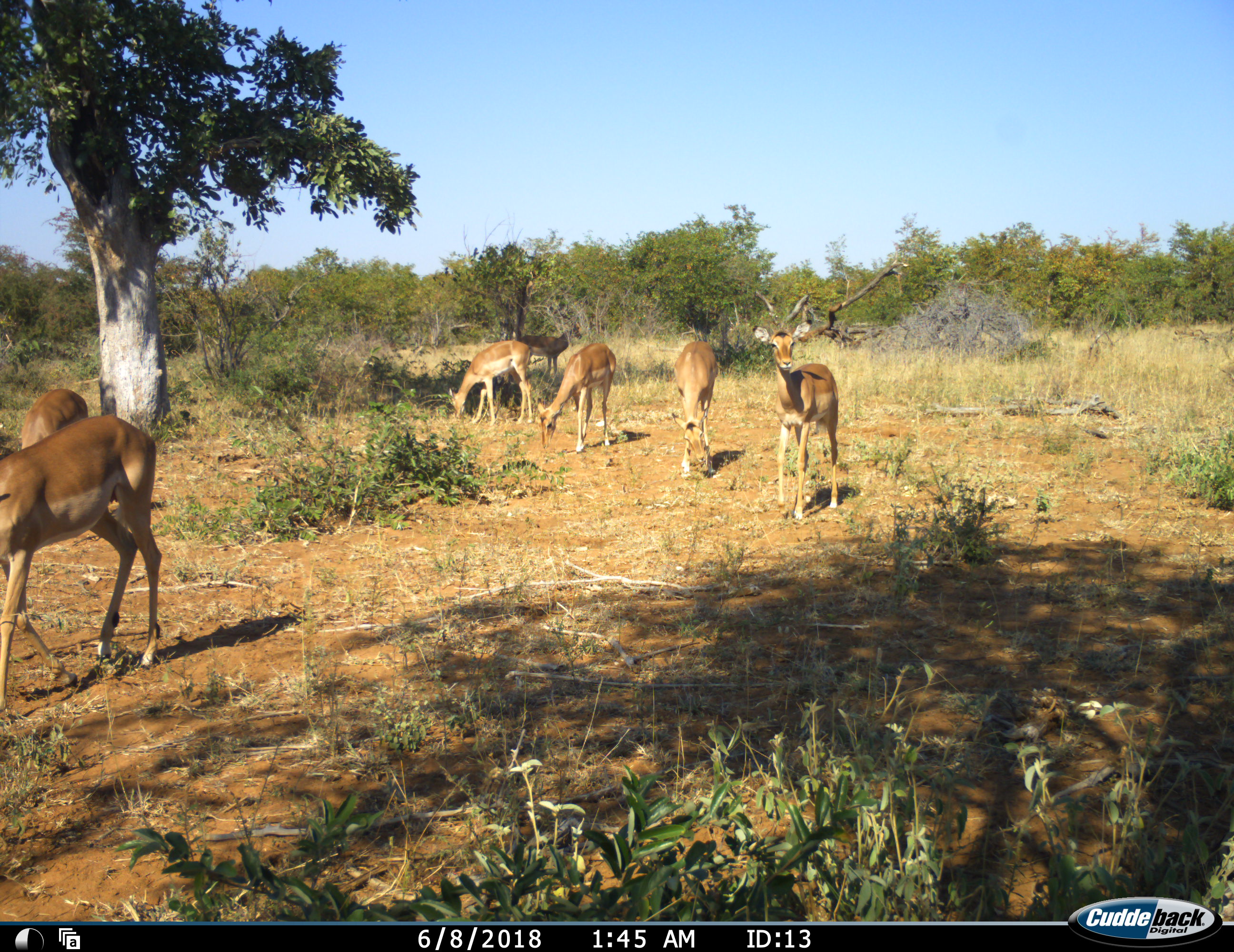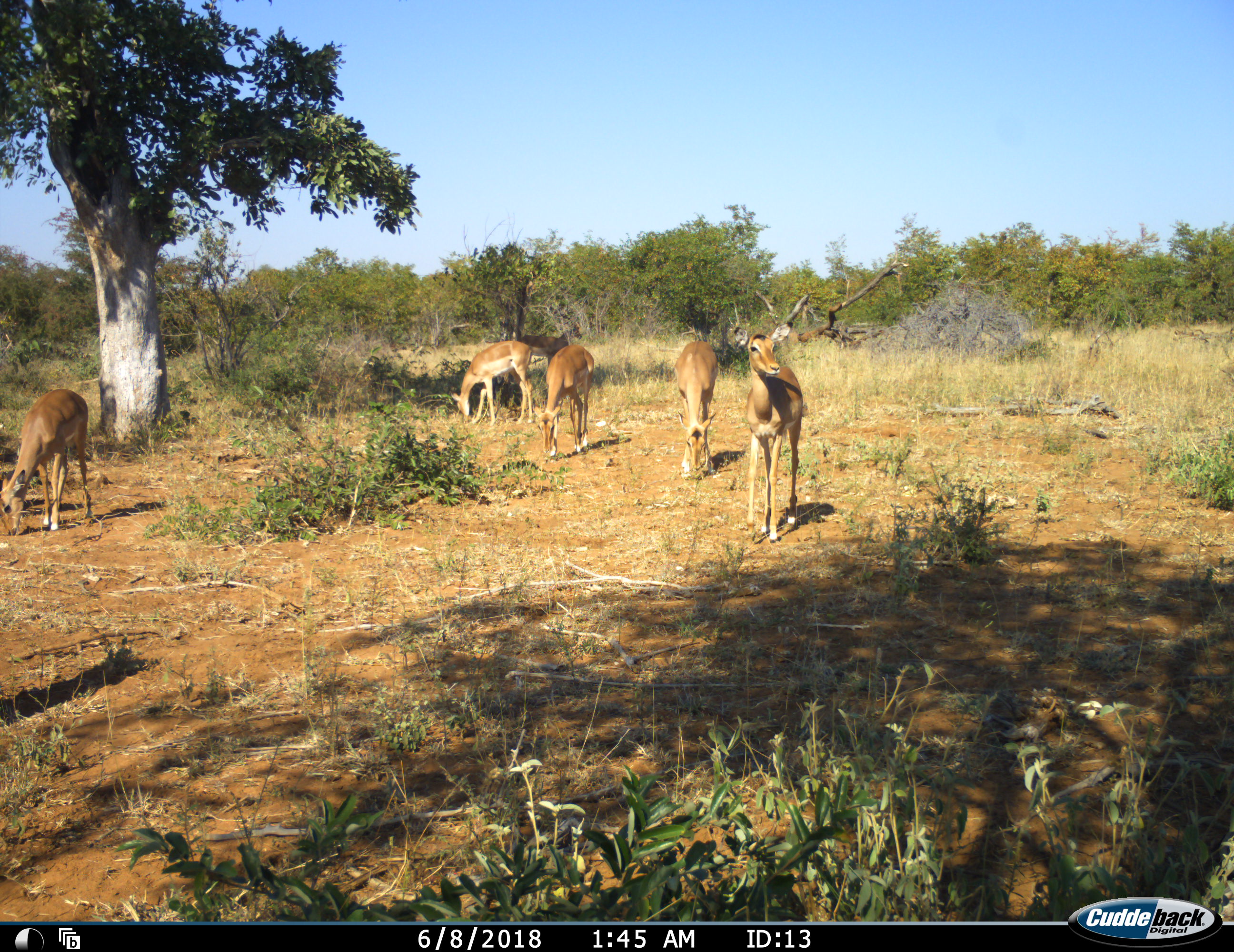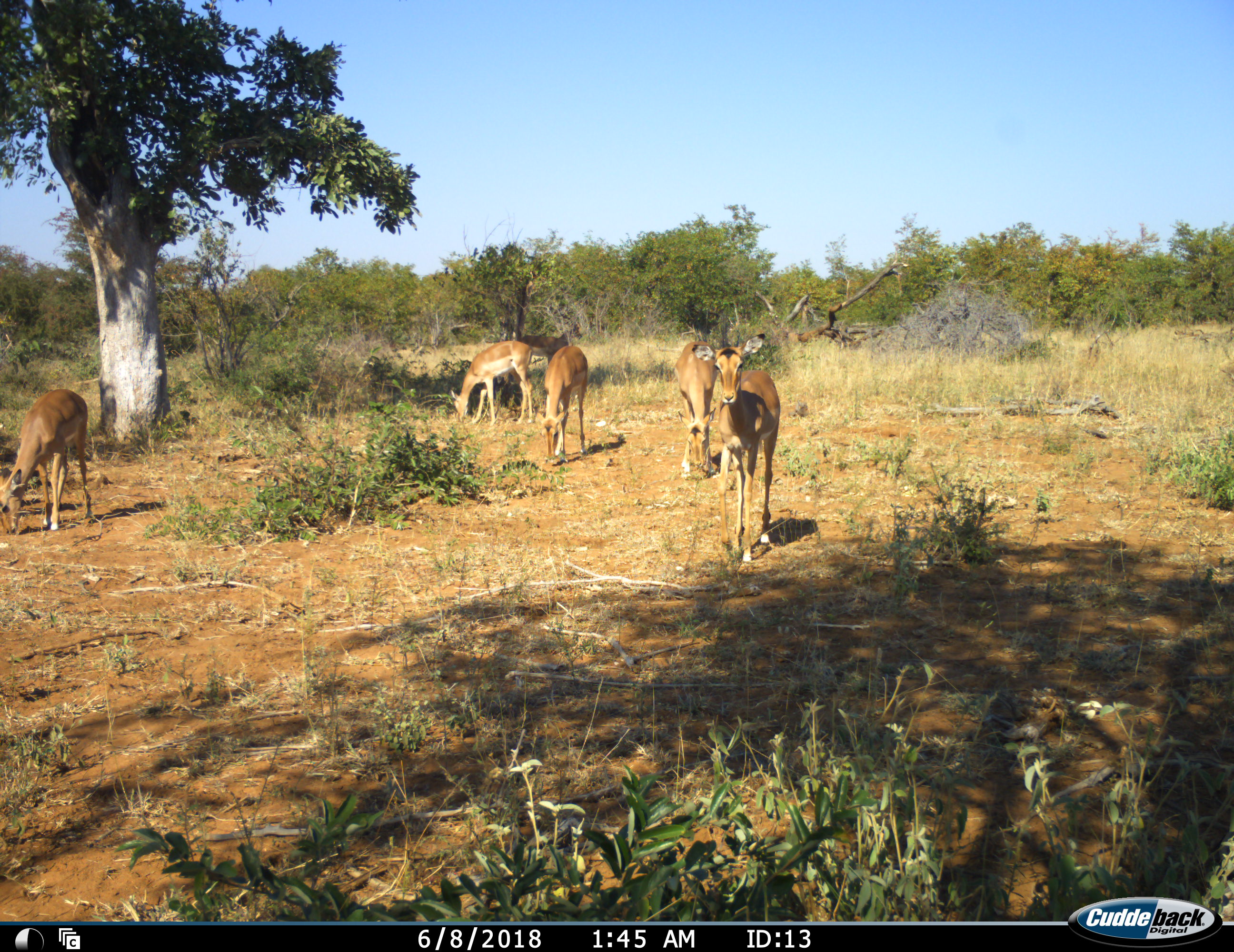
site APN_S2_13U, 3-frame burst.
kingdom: Animalia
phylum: Chordata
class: Mammalia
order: Artiodactyla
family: Bovidae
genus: Aepyceros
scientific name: Aepyceros melampus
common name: impala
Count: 7.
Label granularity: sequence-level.